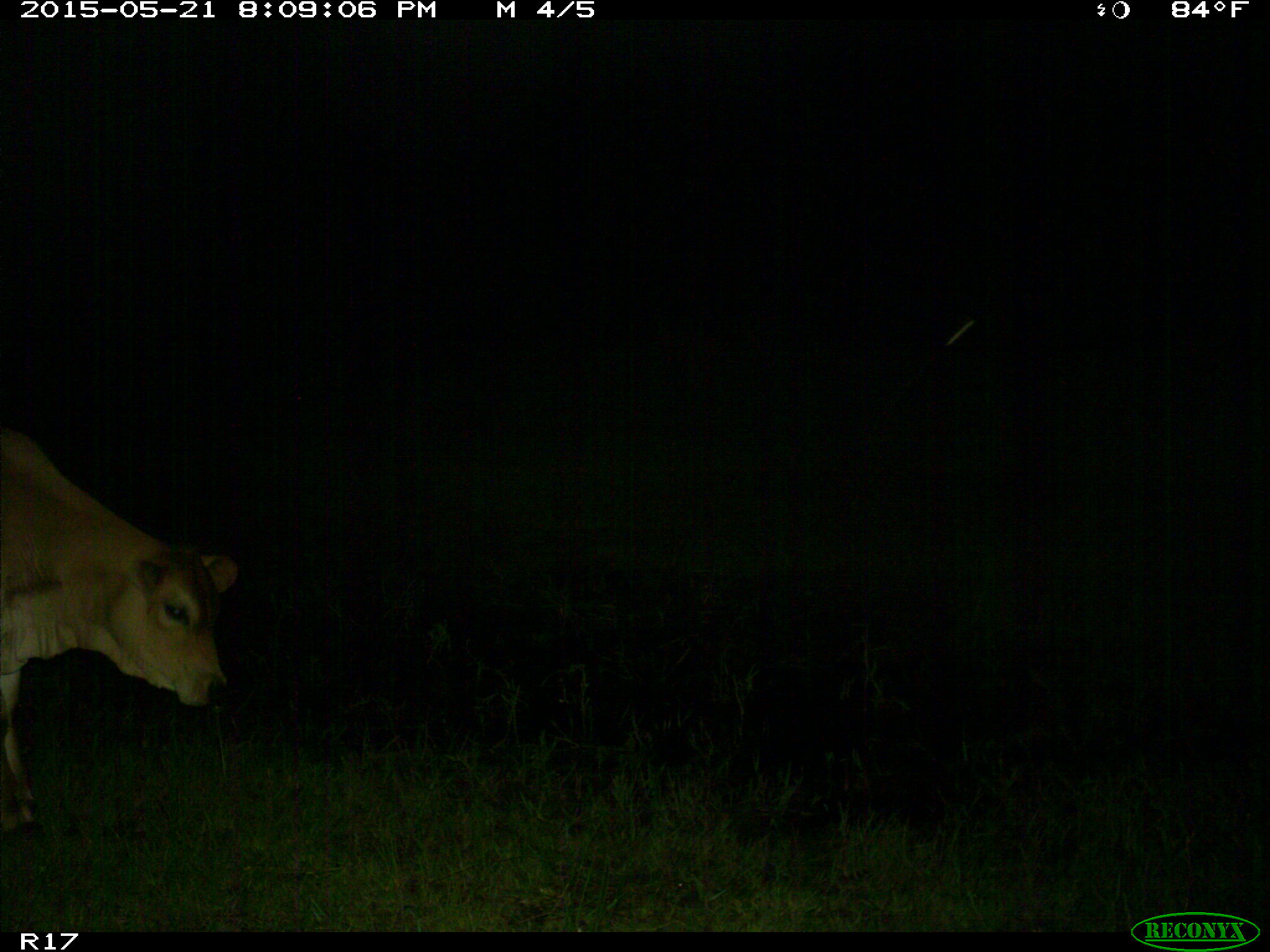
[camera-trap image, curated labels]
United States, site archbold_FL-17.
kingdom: Animalia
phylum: Chordata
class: Mammalia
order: Artiodactyla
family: Bovidae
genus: Bos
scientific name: Bos taurus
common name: domestic cow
Bos taurus (domestic cow).